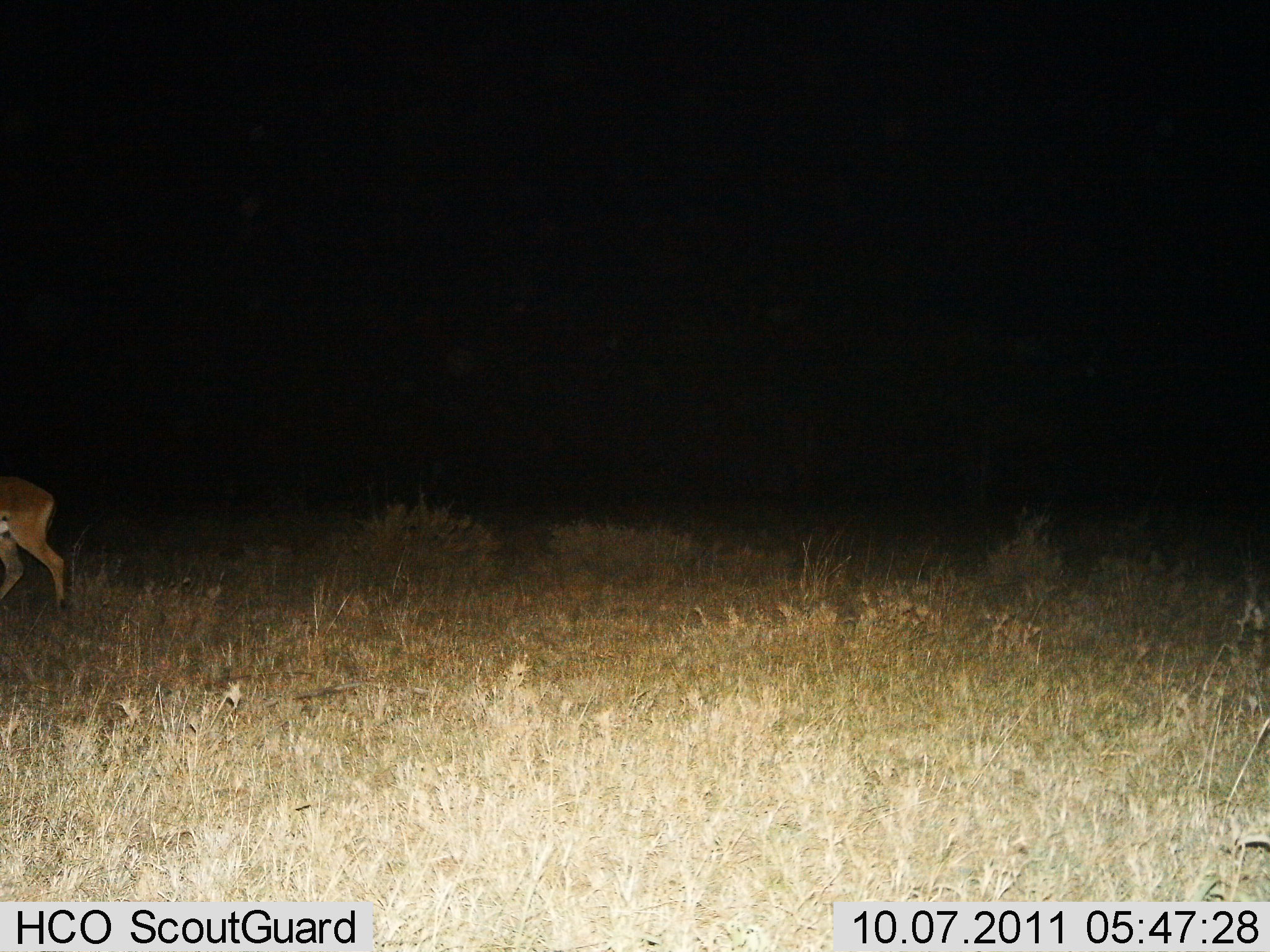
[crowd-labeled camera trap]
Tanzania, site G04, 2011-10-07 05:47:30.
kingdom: Animalia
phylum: Chordata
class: Mammalia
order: Artiodactyla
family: Bovidae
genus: Eudorcas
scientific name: Eudorcas thomsonii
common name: thomson's gazelle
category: gazellethomsons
Gazellethomsons (thomson's gazelle) (Eudorcas thomsonii), count 1. Behavior (volunteer vote fractions): standing 29%, resting 0%, moving 71%, interacting 0%. Young present (vote fraction): 0%. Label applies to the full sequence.